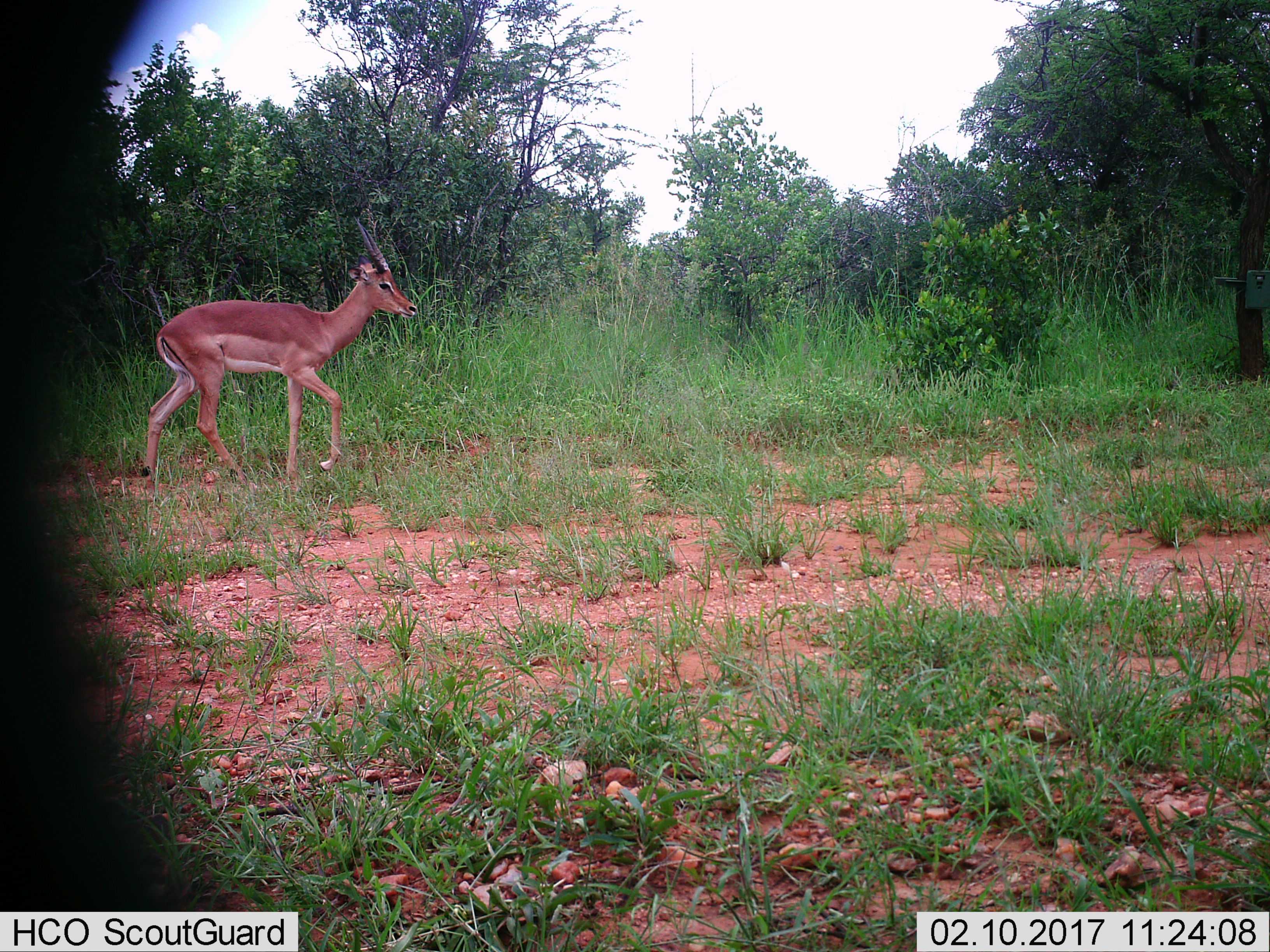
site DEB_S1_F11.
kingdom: Animalia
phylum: Chordata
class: Mammalia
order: Artiodactyla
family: Bovidae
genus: Aepyceros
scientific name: Aepyceros melampus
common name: impala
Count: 1.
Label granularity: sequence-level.